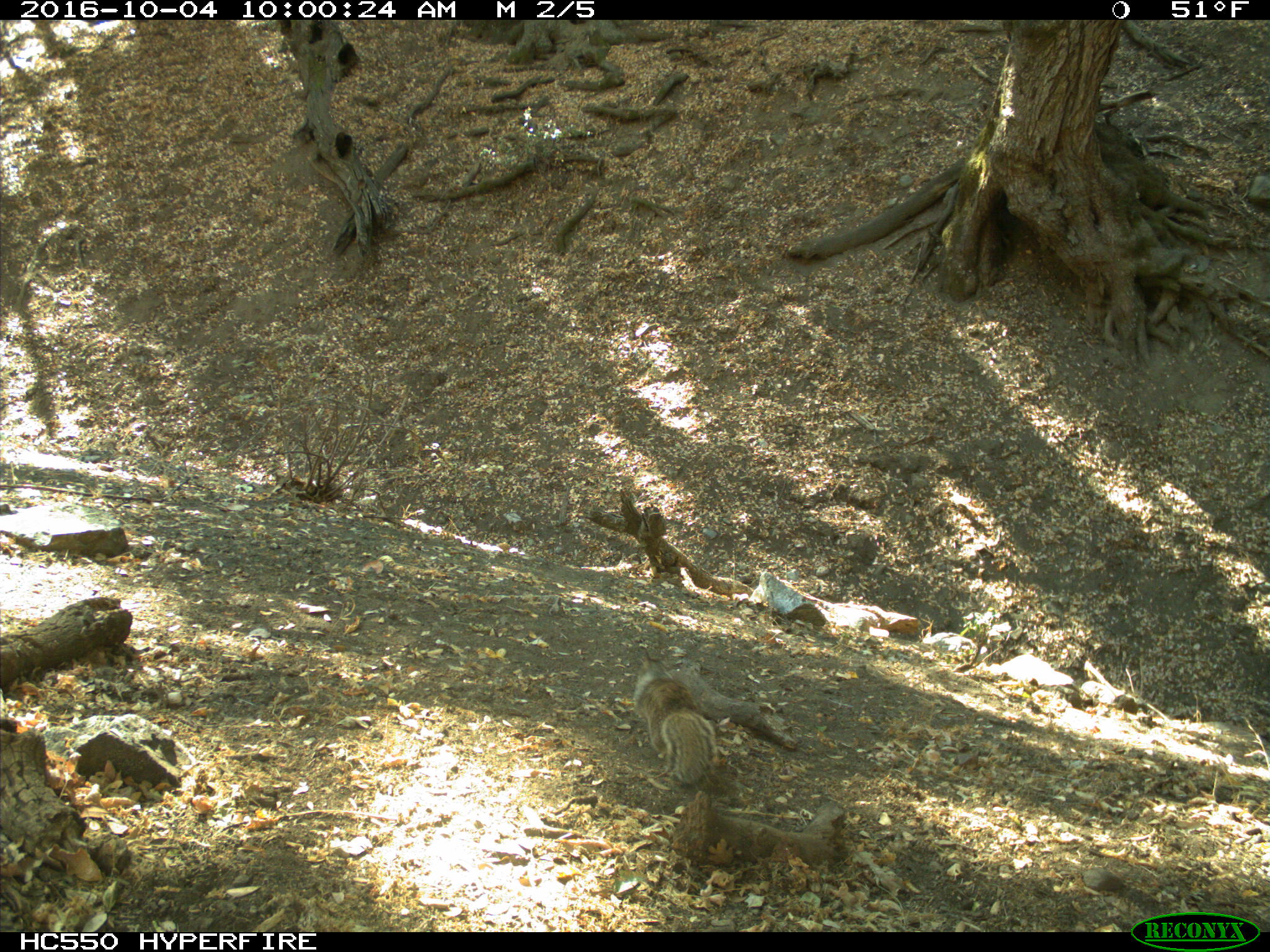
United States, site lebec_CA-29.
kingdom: Animalia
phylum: Chordata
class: Mammalia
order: Rodentia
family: Sciuridae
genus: Otospermophilus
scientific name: Otospermophilus beecheyi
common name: california ground squirrel